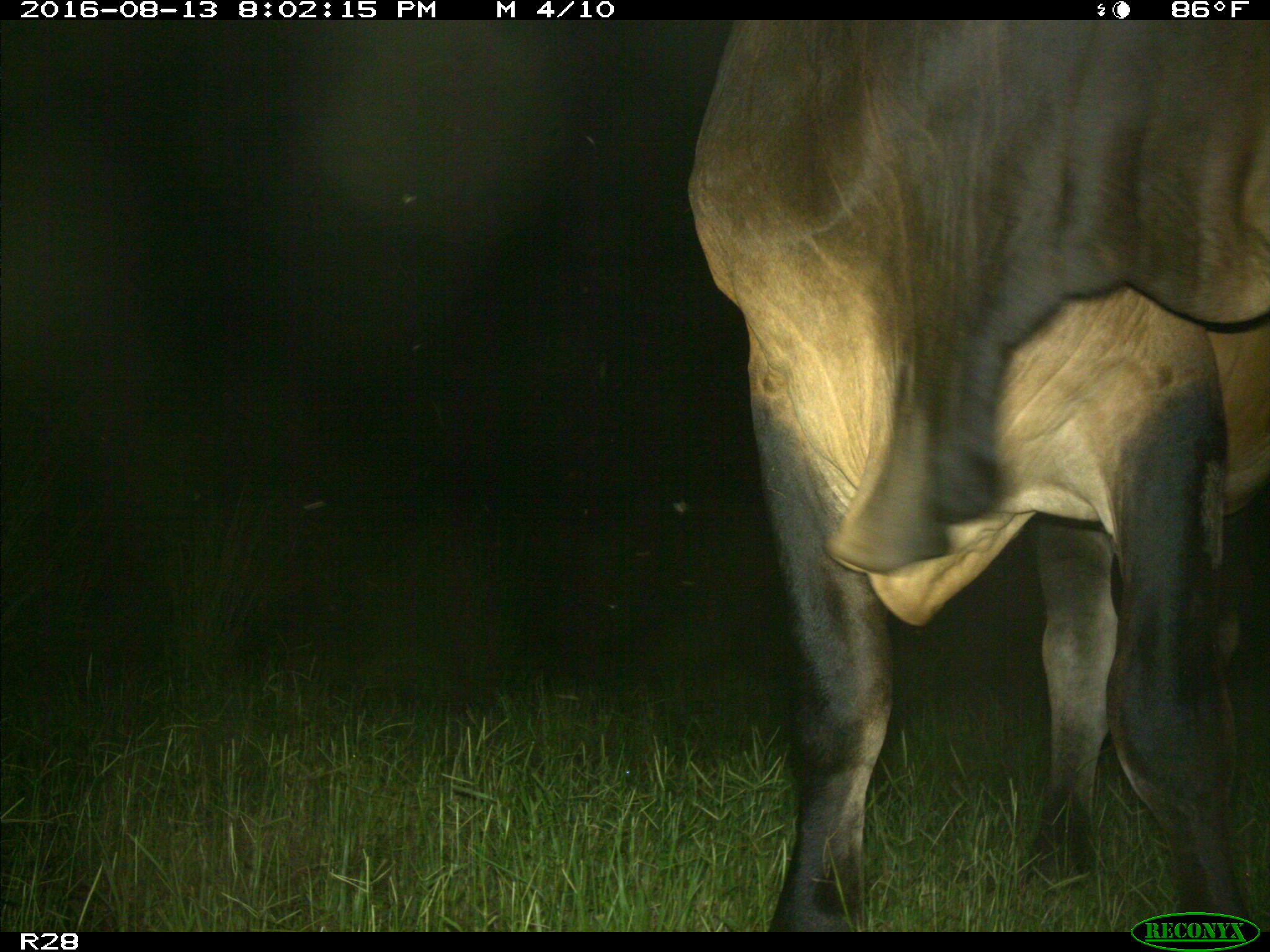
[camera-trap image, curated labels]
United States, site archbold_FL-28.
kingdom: Animalia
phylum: Chordata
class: Mammalia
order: Artiodactyla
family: Bovidae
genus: Bos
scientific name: Bos taurus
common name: domestic cow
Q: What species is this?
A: Bos taurus (domestic cow).